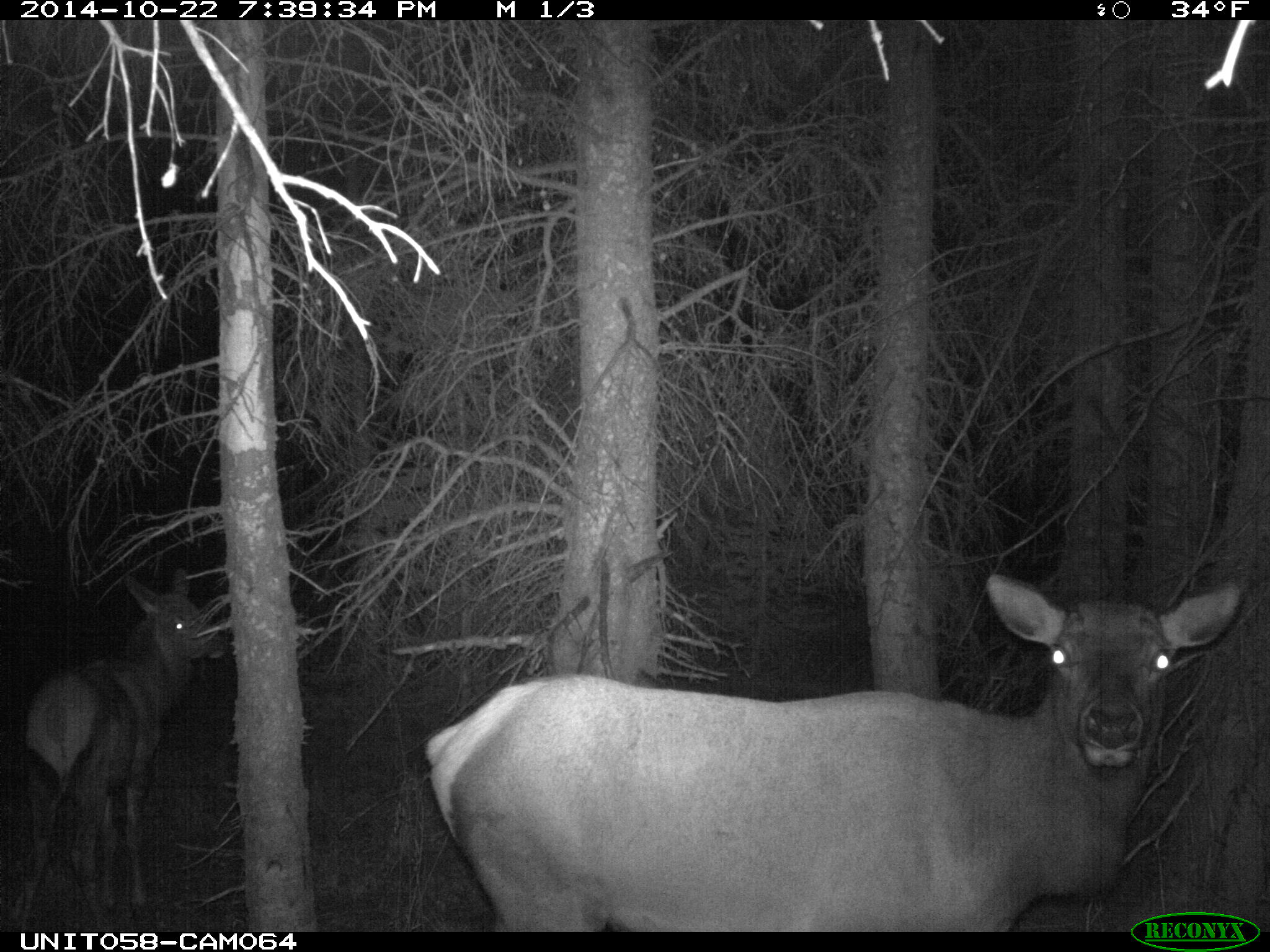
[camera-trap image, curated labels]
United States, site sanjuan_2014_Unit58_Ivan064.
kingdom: Animalia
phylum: Chordata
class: Mammalia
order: Artiodactyla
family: Cervidae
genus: Cervus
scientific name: Cervus elaphus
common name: red deer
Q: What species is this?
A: Cervus elaphus (red deer).